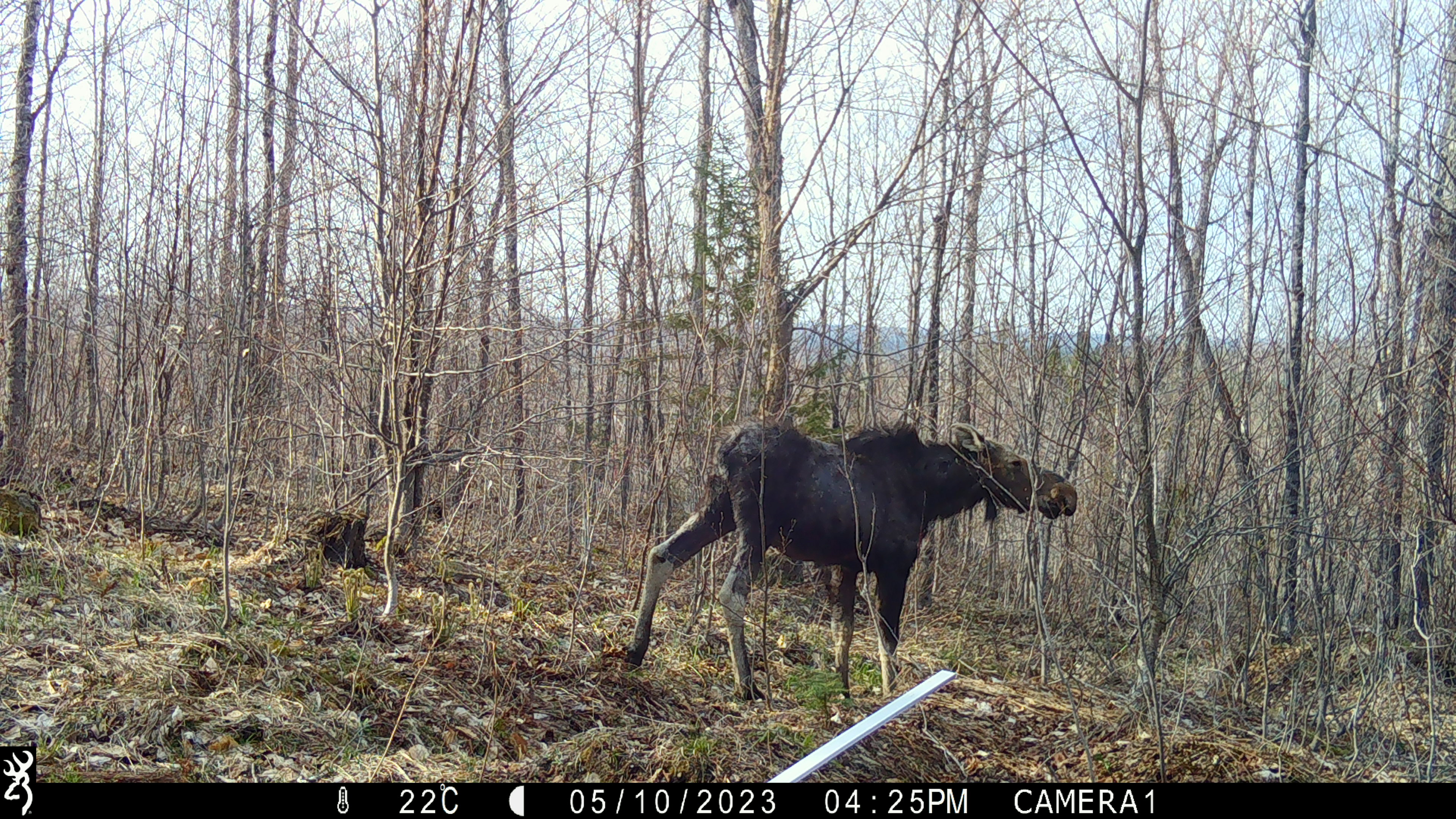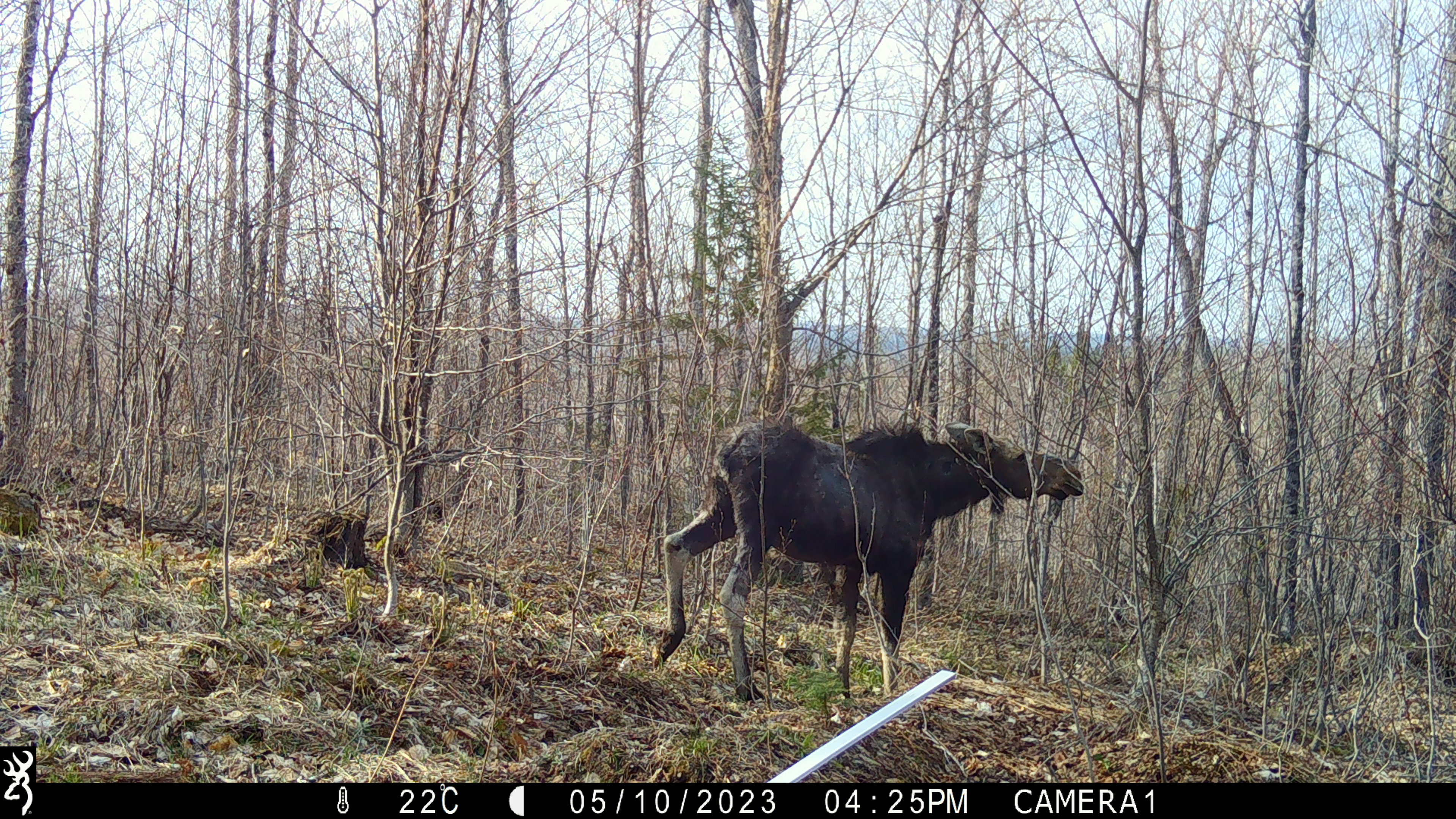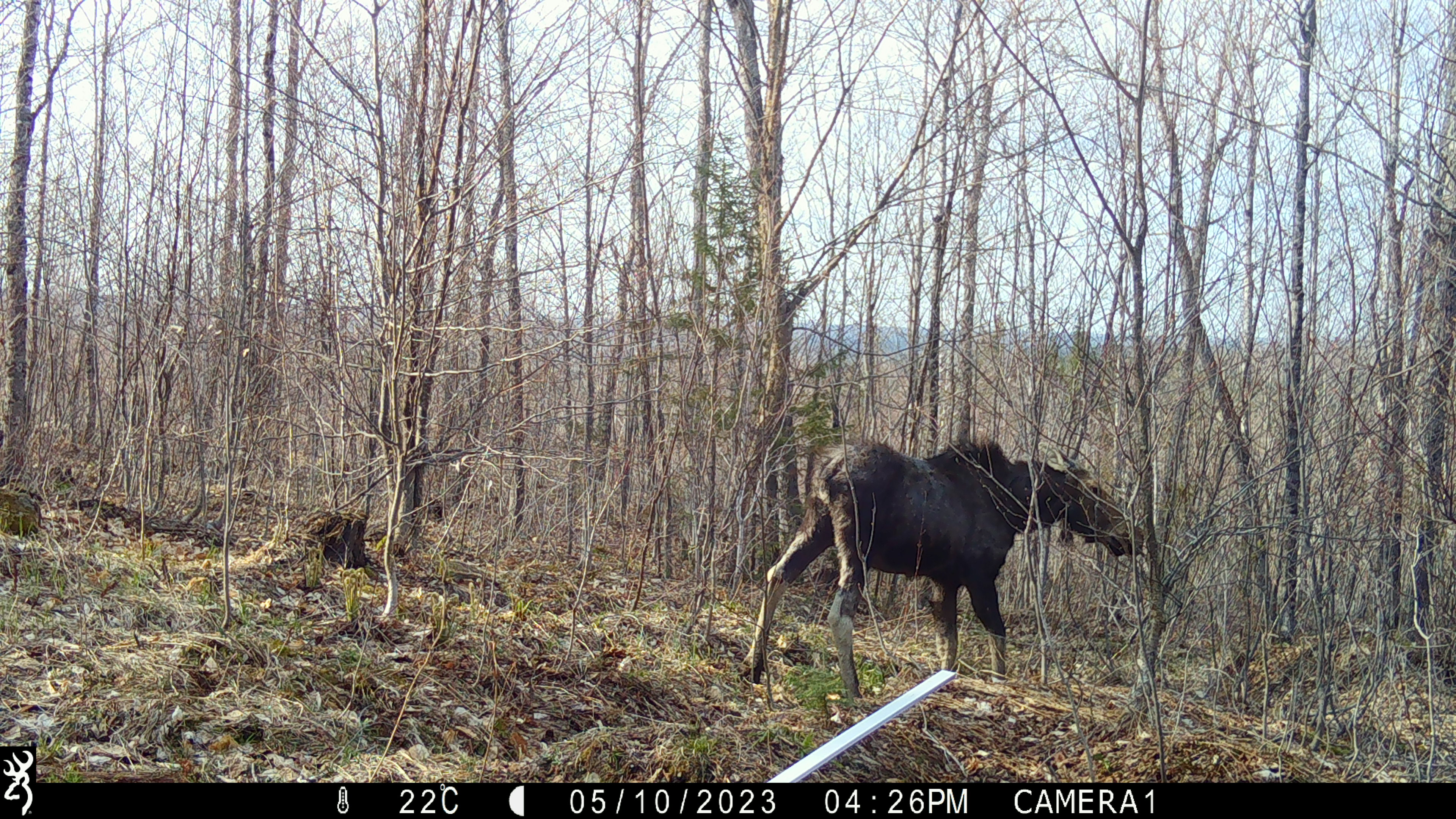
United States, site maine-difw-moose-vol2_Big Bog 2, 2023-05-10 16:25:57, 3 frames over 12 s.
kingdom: Animalia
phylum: Chordata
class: Mammalia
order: Artiodactyla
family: Cervidae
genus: Alces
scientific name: Alces alces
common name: moose